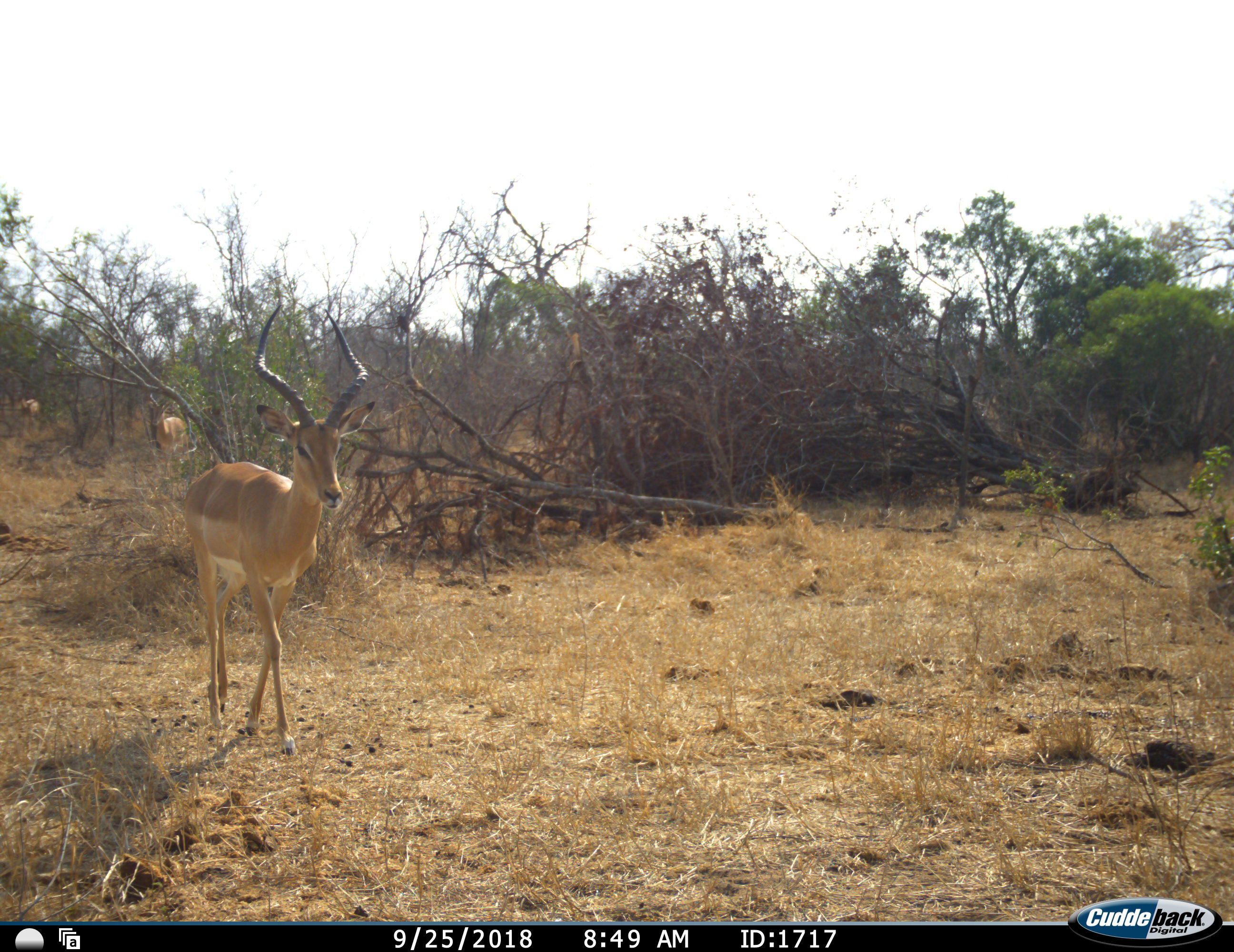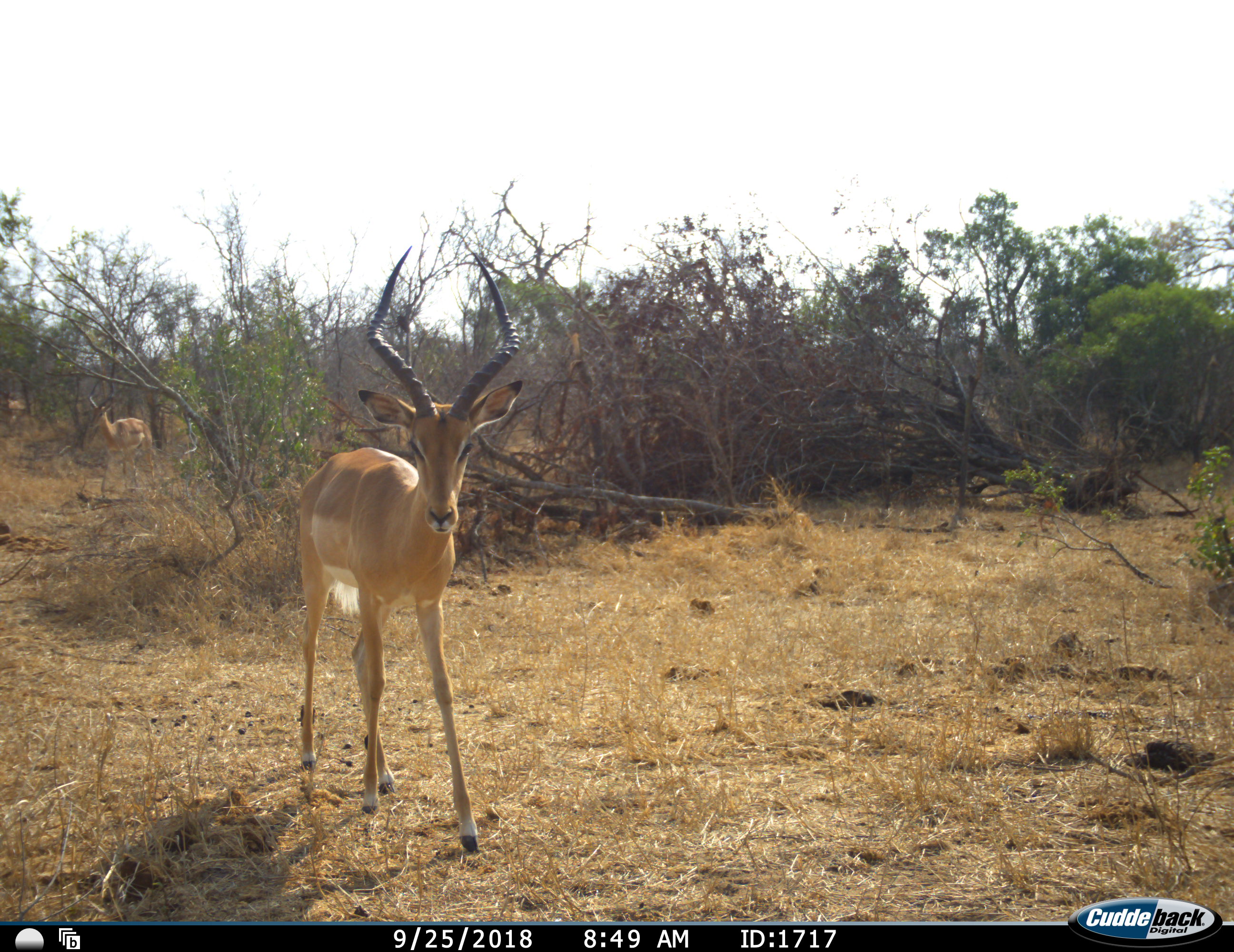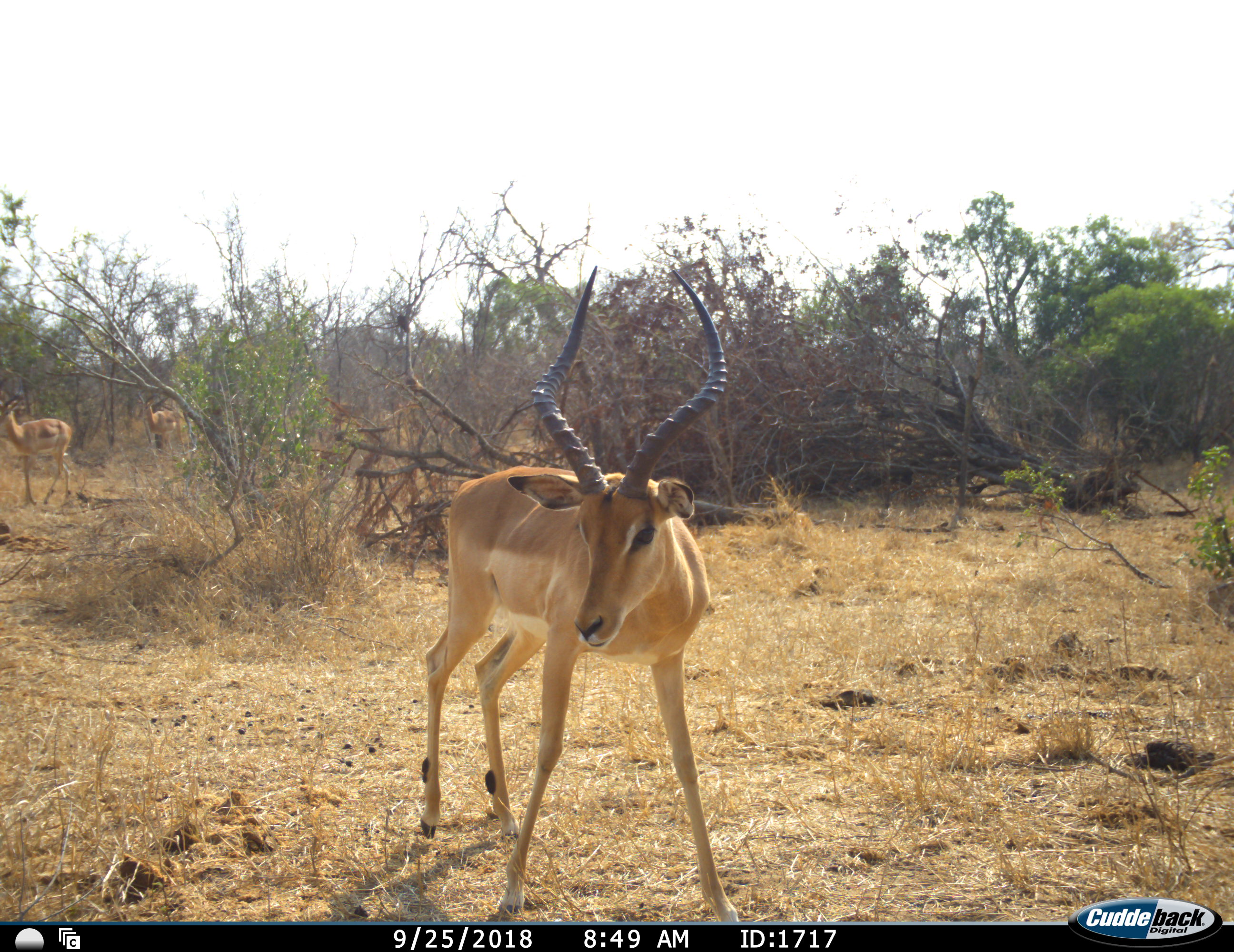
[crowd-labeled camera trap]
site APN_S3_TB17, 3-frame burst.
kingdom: Animalia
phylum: Chordata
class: Mammalia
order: Artiodactyla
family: Bovidae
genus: Aepyceros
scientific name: Aepyceros melampus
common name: impala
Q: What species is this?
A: Impala (Aepyceros melampus).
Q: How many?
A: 3.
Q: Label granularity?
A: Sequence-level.